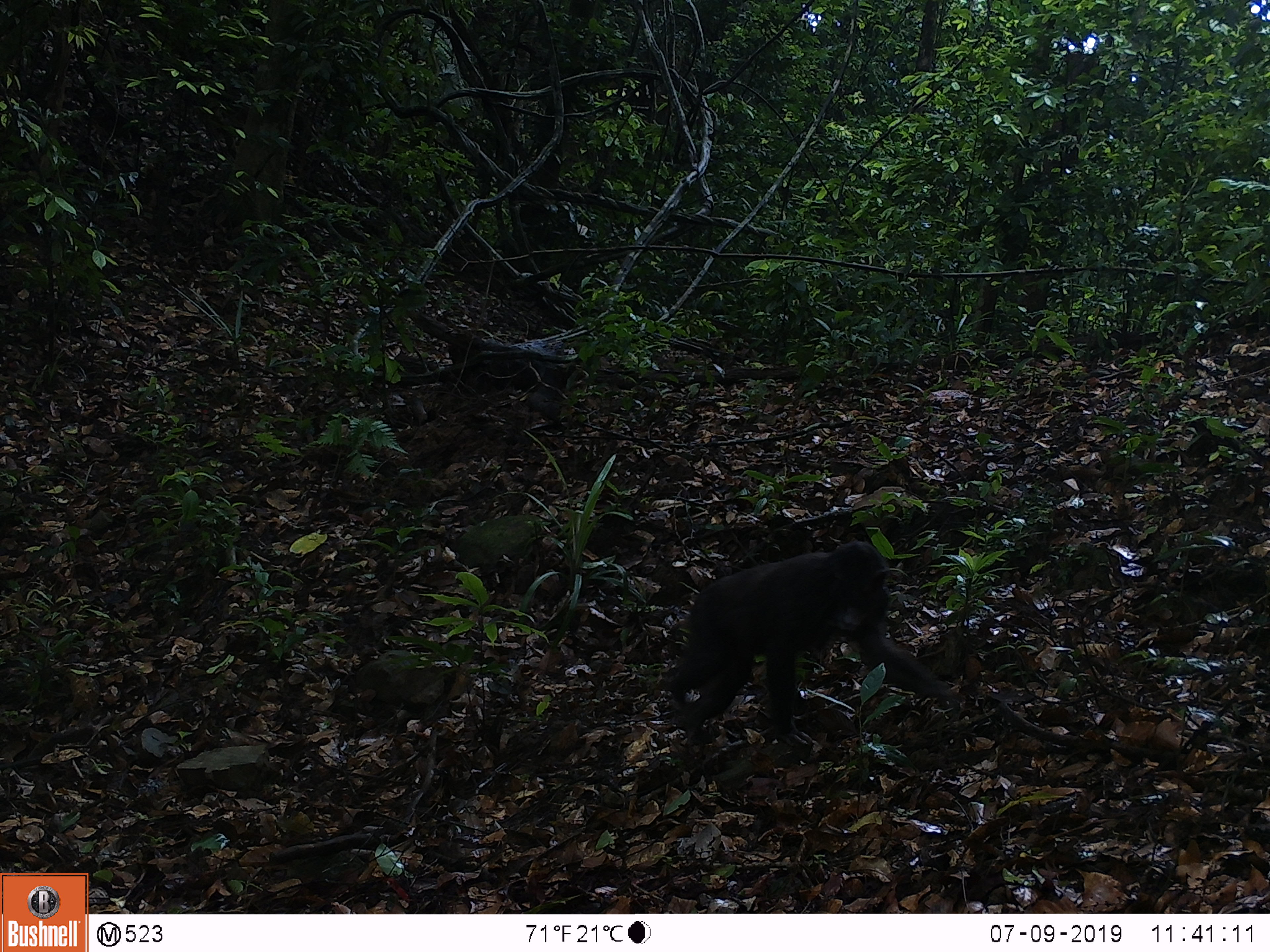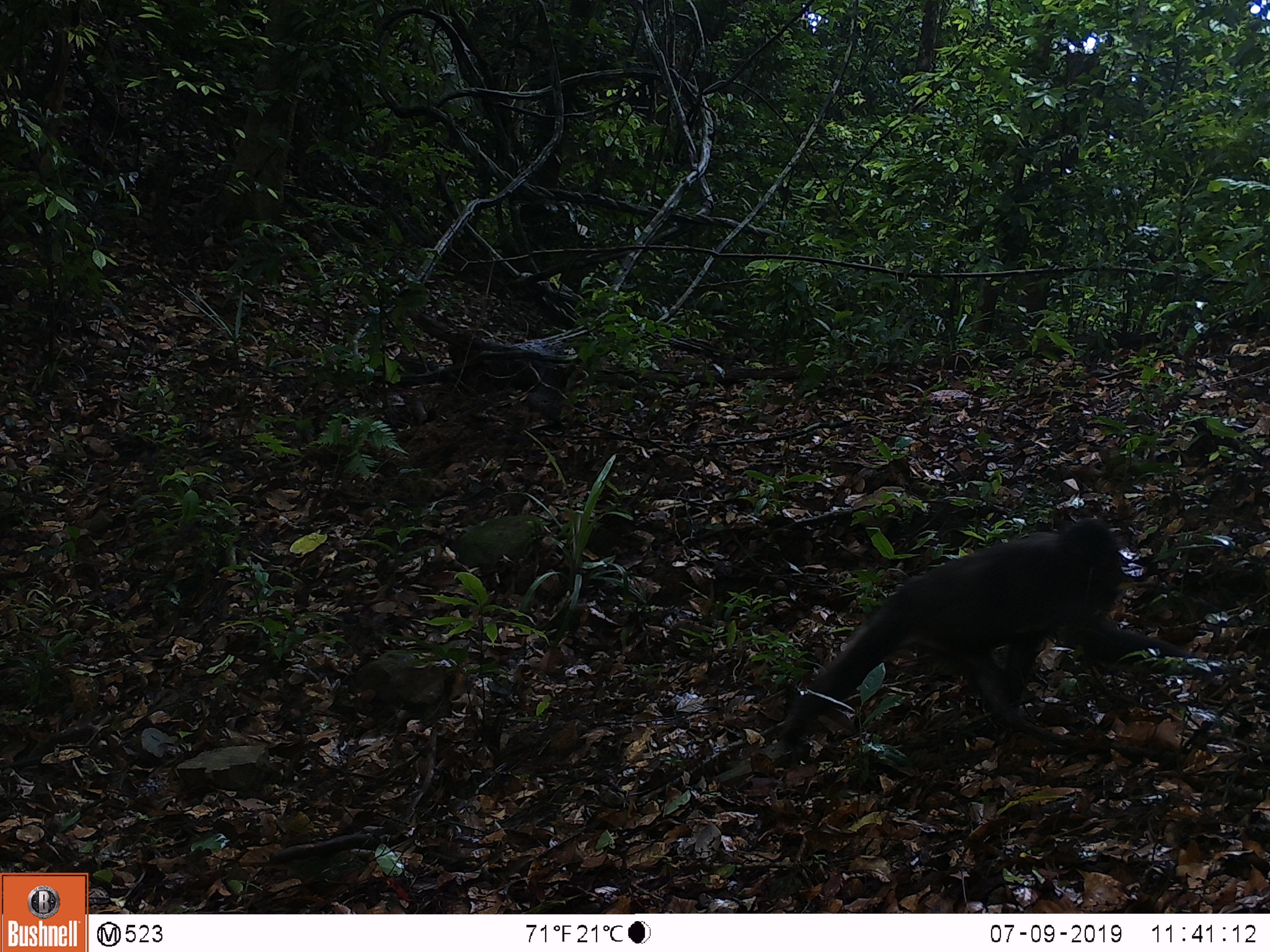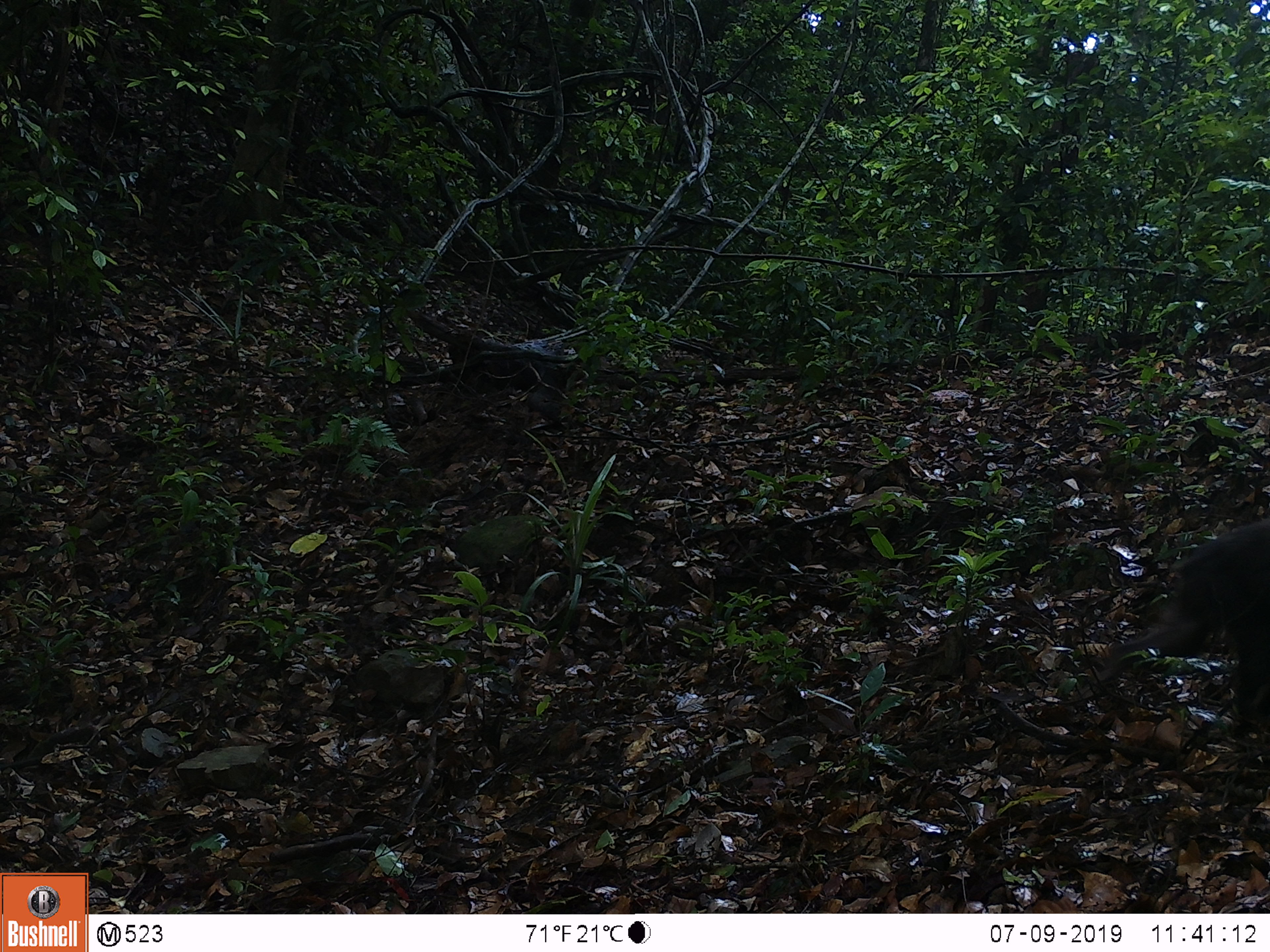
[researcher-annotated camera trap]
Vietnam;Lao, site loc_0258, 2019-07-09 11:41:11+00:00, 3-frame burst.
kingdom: Animalia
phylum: Chordata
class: Mammalia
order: Primates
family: Cercopithecidae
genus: Macaca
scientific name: Macaca arctoides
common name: stump-tailed macaque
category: stump tailed macaque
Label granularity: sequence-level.